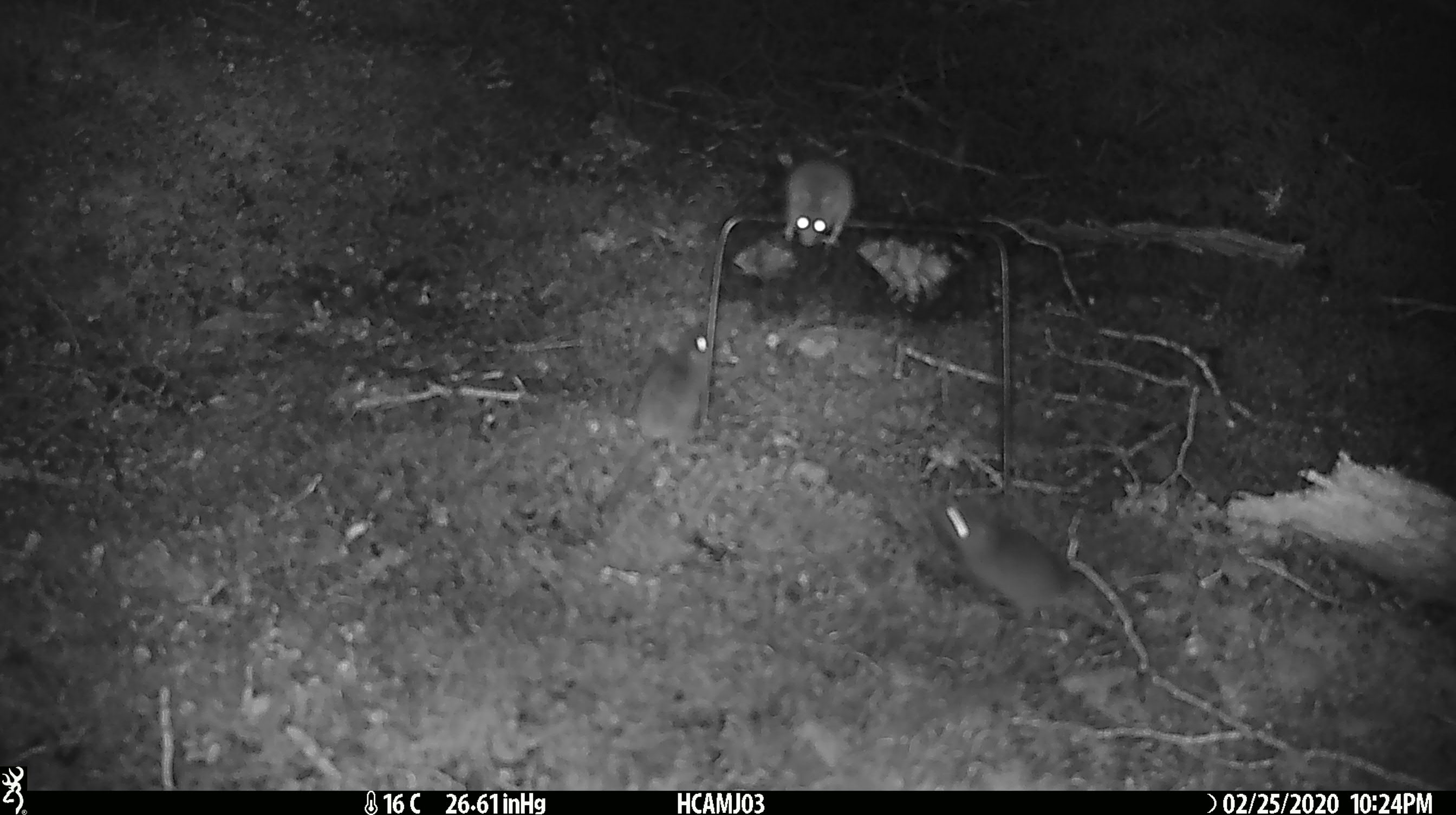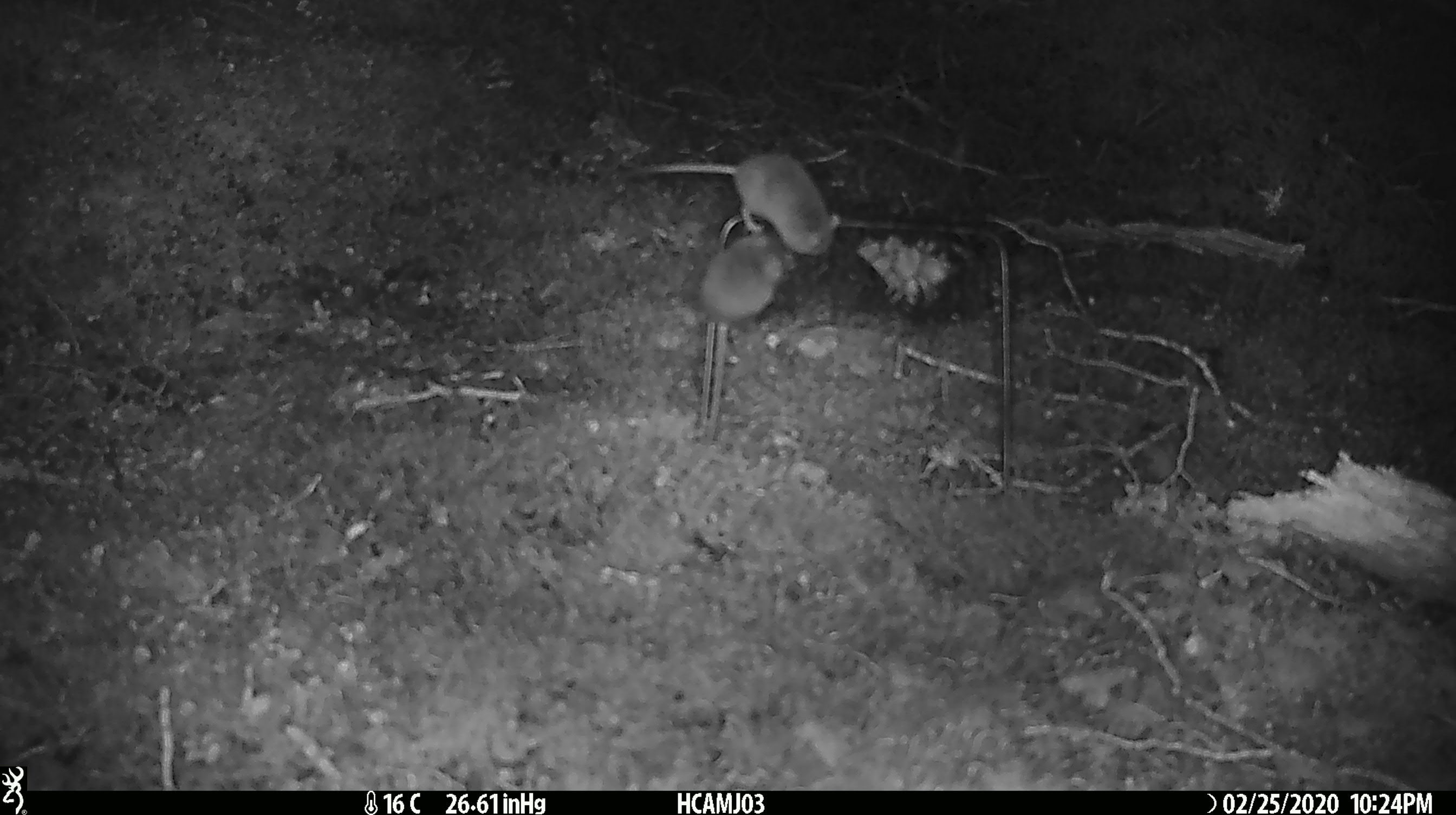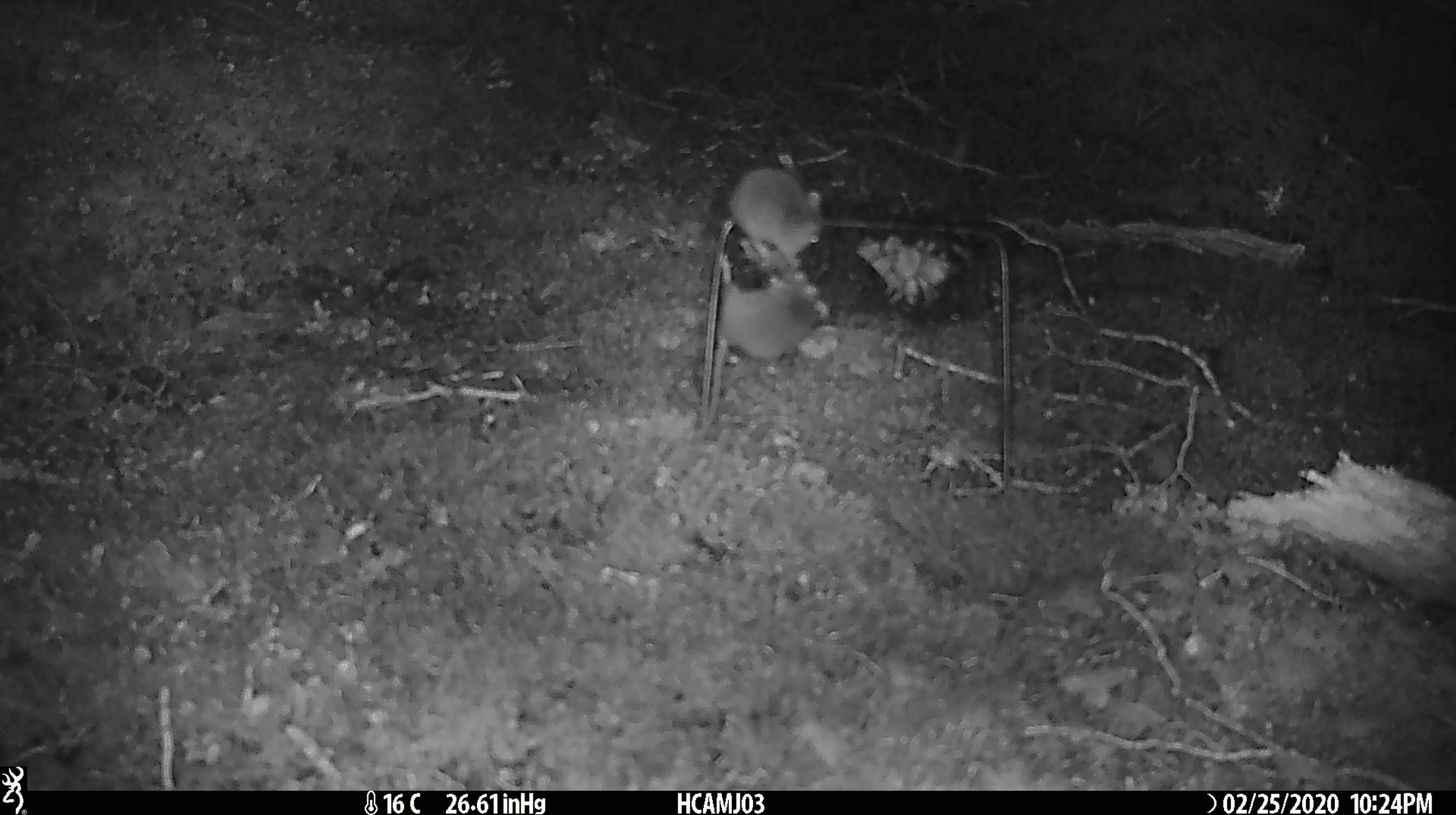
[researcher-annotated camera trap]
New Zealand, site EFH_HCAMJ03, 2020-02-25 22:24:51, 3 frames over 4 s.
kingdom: Animalia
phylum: Chordata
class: Mammalia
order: Rodentia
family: Muridae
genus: Mus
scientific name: Mus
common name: mouse